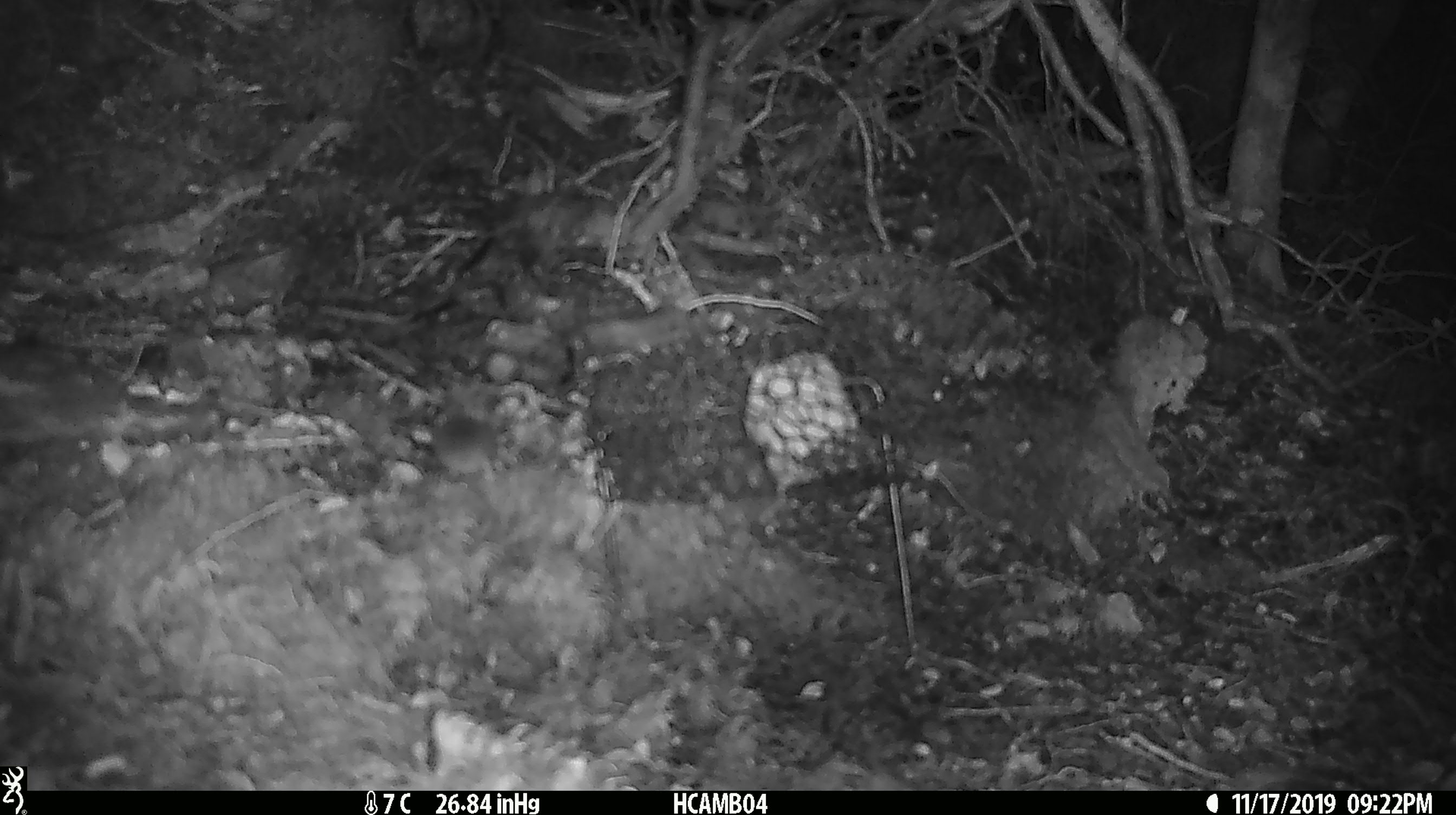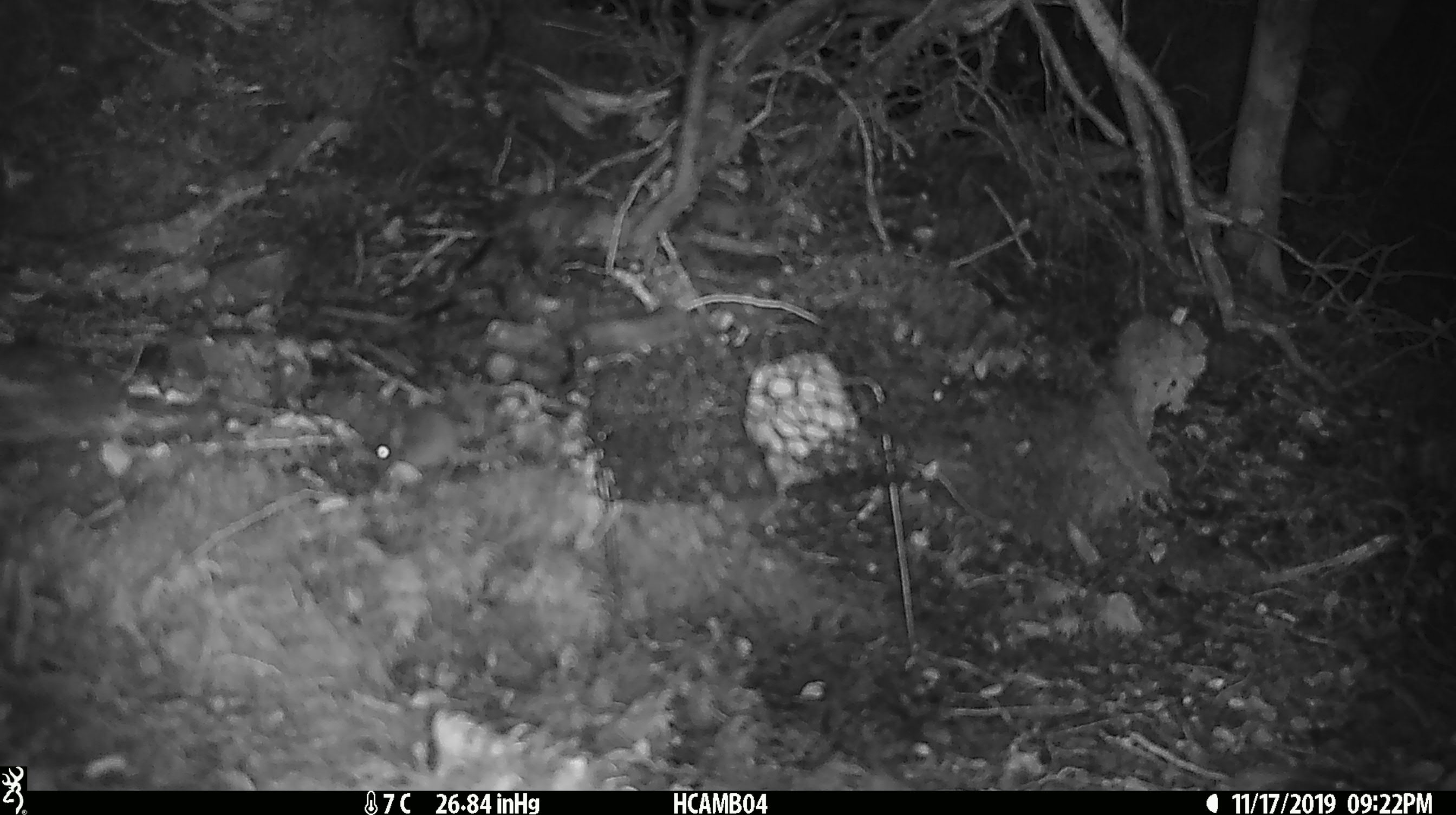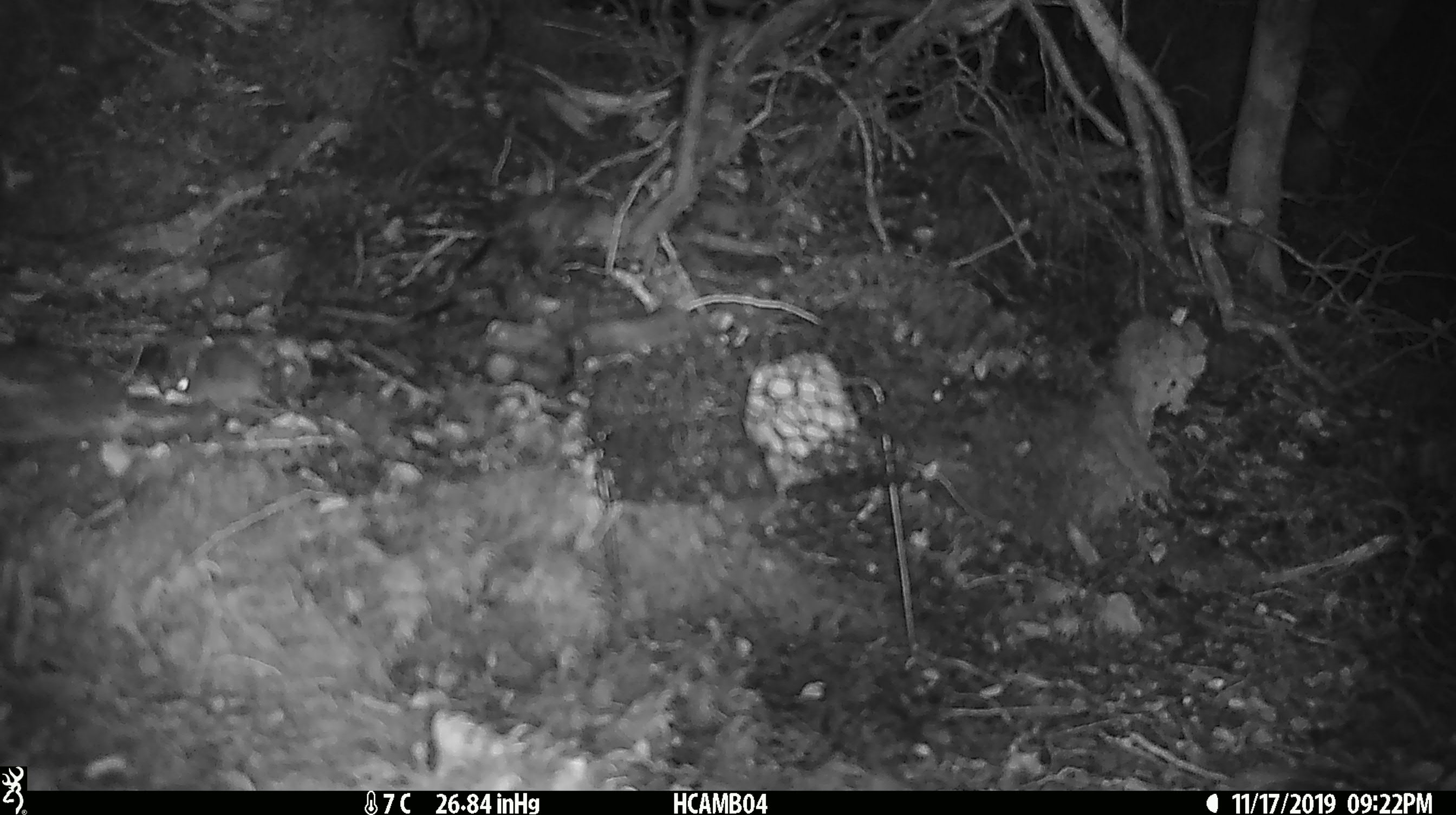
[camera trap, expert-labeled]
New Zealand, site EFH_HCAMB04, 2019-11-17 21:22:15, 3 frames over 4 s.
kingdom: Animalia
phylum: Chordata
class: Mammalia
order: Rodentia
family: Muridae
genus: Mus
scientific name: Mus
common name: mouse